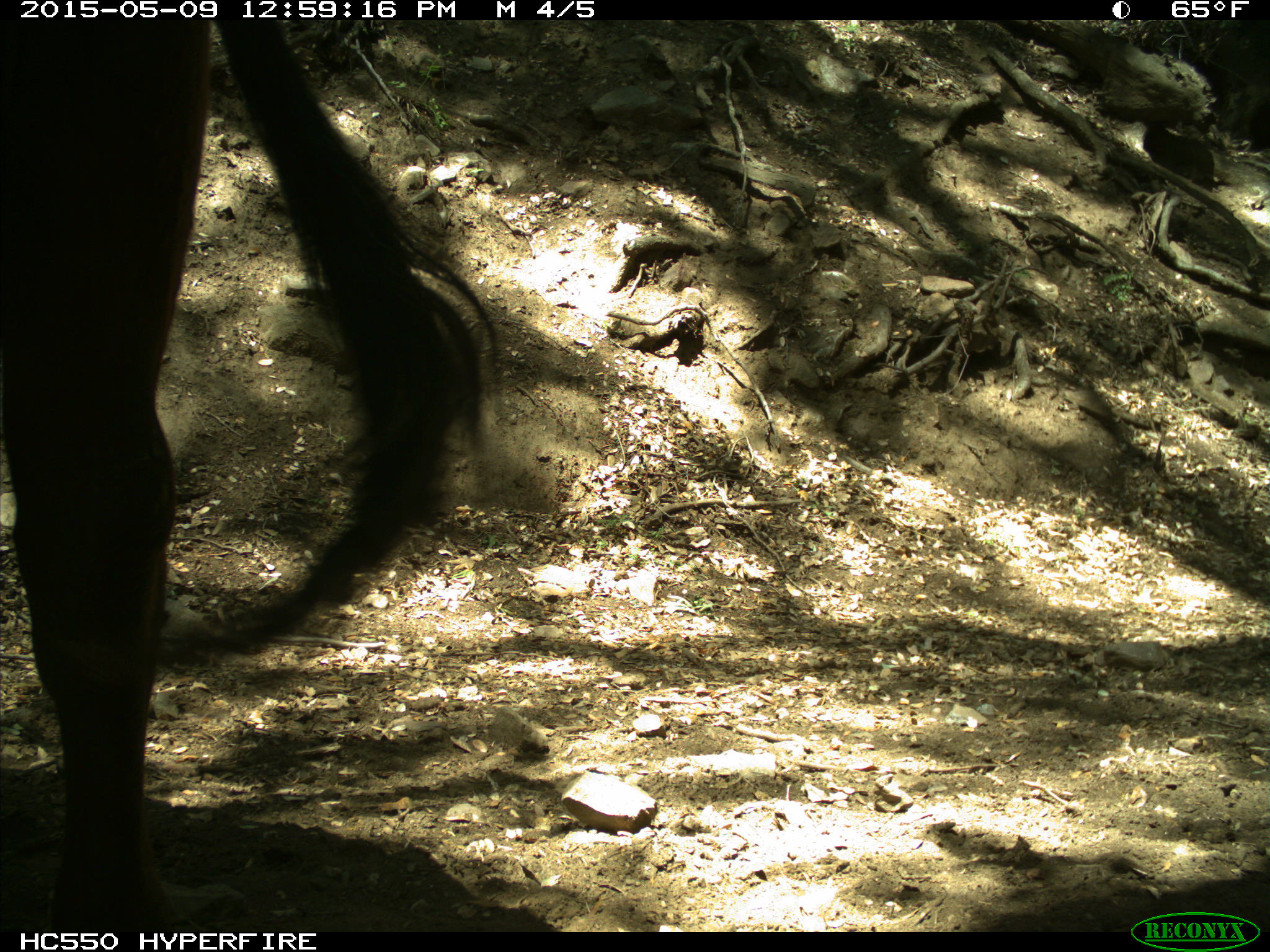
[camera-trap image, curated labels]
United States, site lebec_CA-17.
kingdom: Animalia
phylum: Chordata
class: Mammalia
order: Artiodactyla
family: Bovidae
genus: Bos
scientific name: Bos taurus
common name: domestic cow